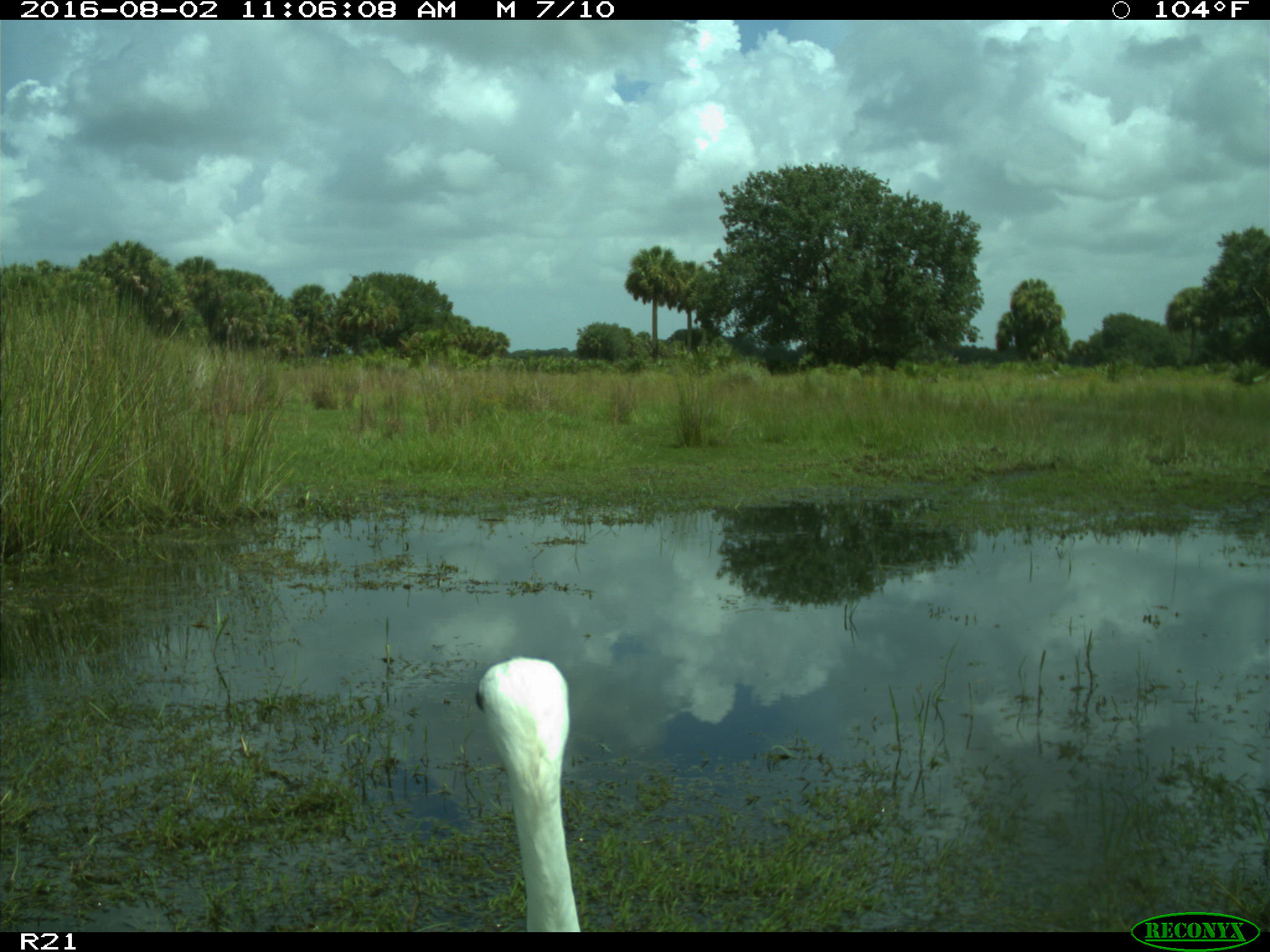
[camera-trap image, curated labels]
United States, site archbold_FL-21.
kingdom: Animalia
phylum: Chordata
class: Aves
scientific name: Aves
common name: birds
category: unidentified bird